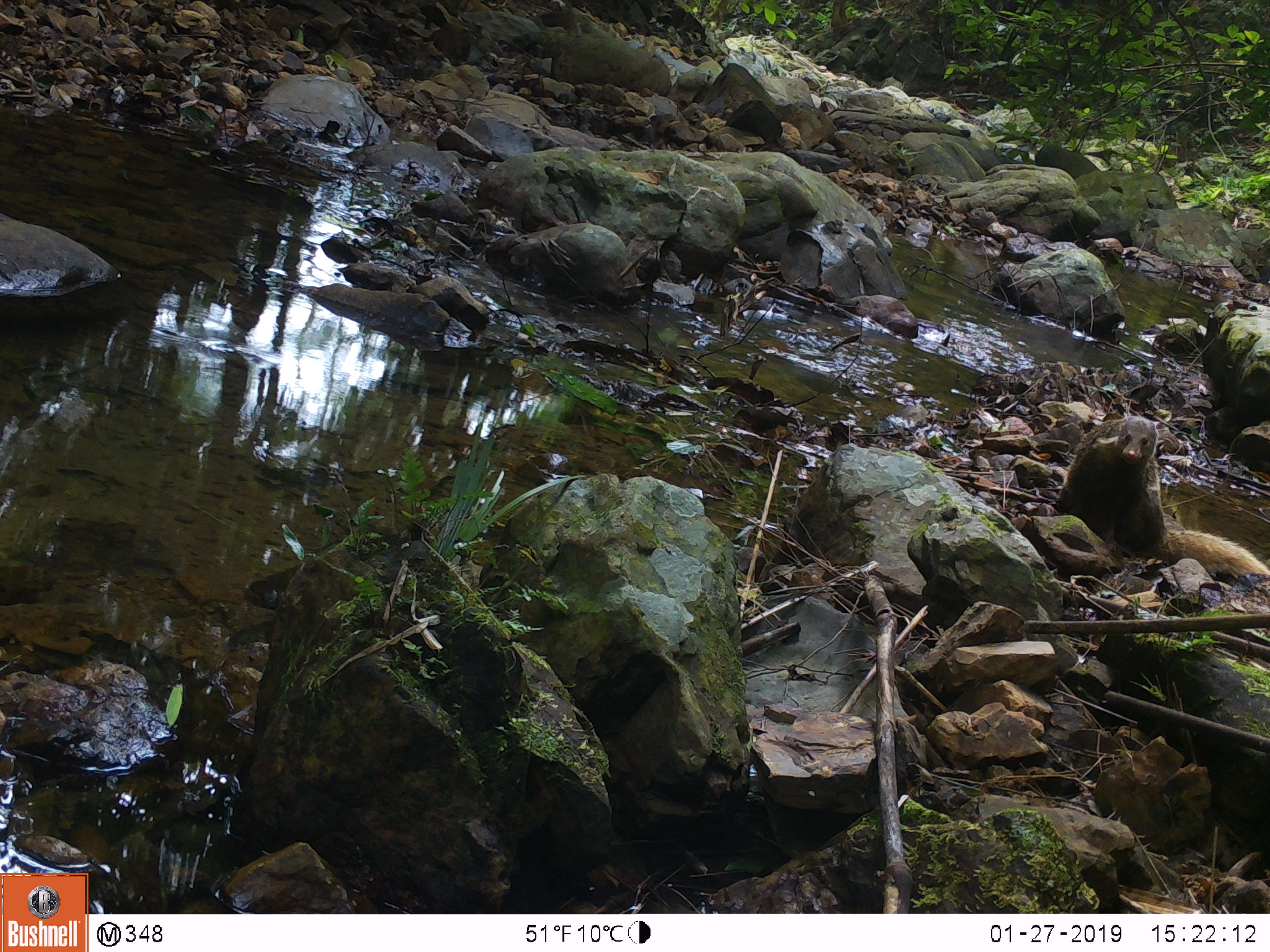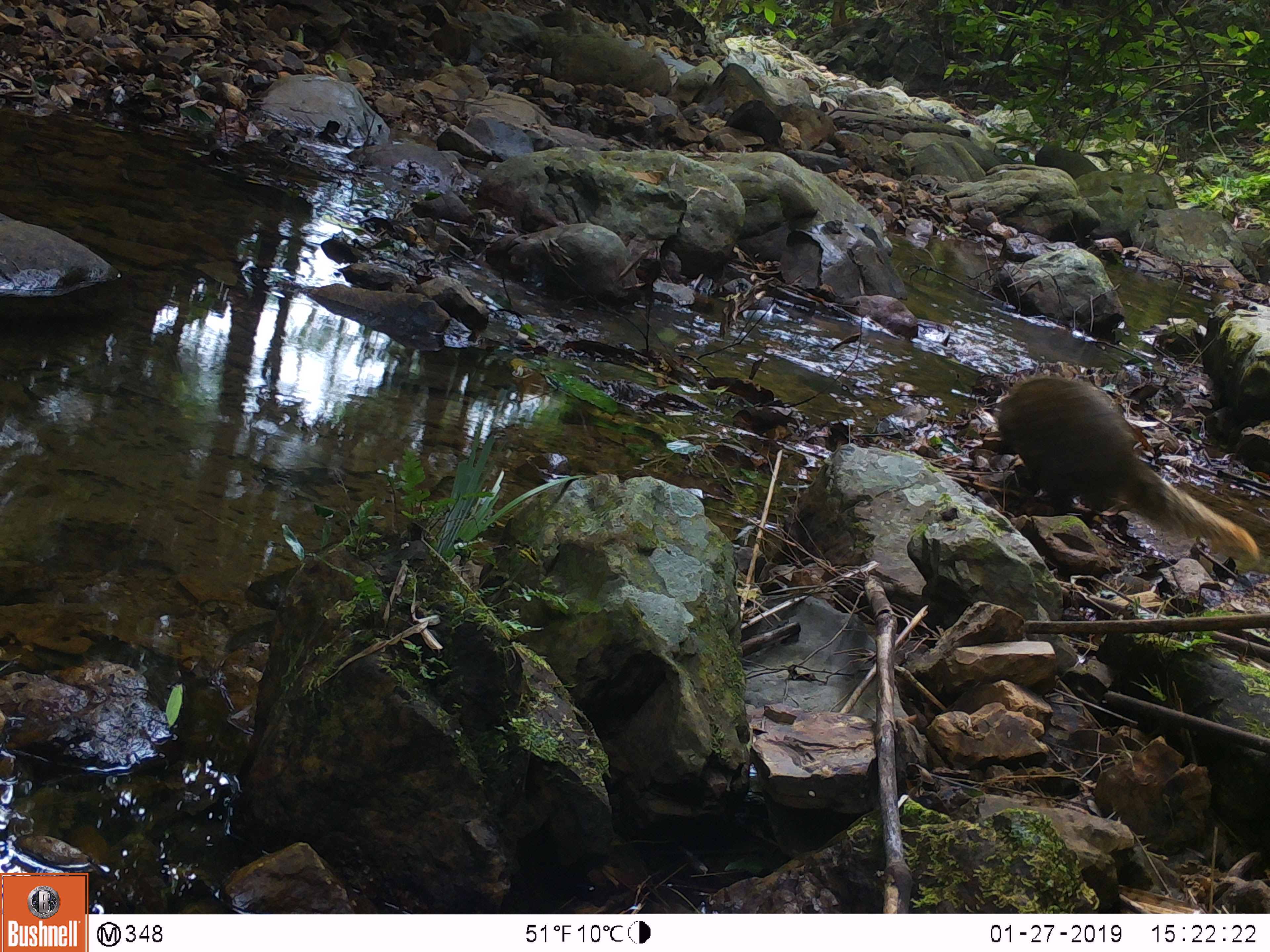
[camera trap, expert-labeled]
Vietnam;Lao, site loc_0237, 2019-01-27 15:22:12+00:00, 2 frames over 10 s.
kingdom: Animalia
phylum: Chordata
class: Mammalia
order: Carnivora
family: Herpestidae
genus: Urva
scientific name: Urva urva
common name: crab-eating mongoose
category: crab eating mongoose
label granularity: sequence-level